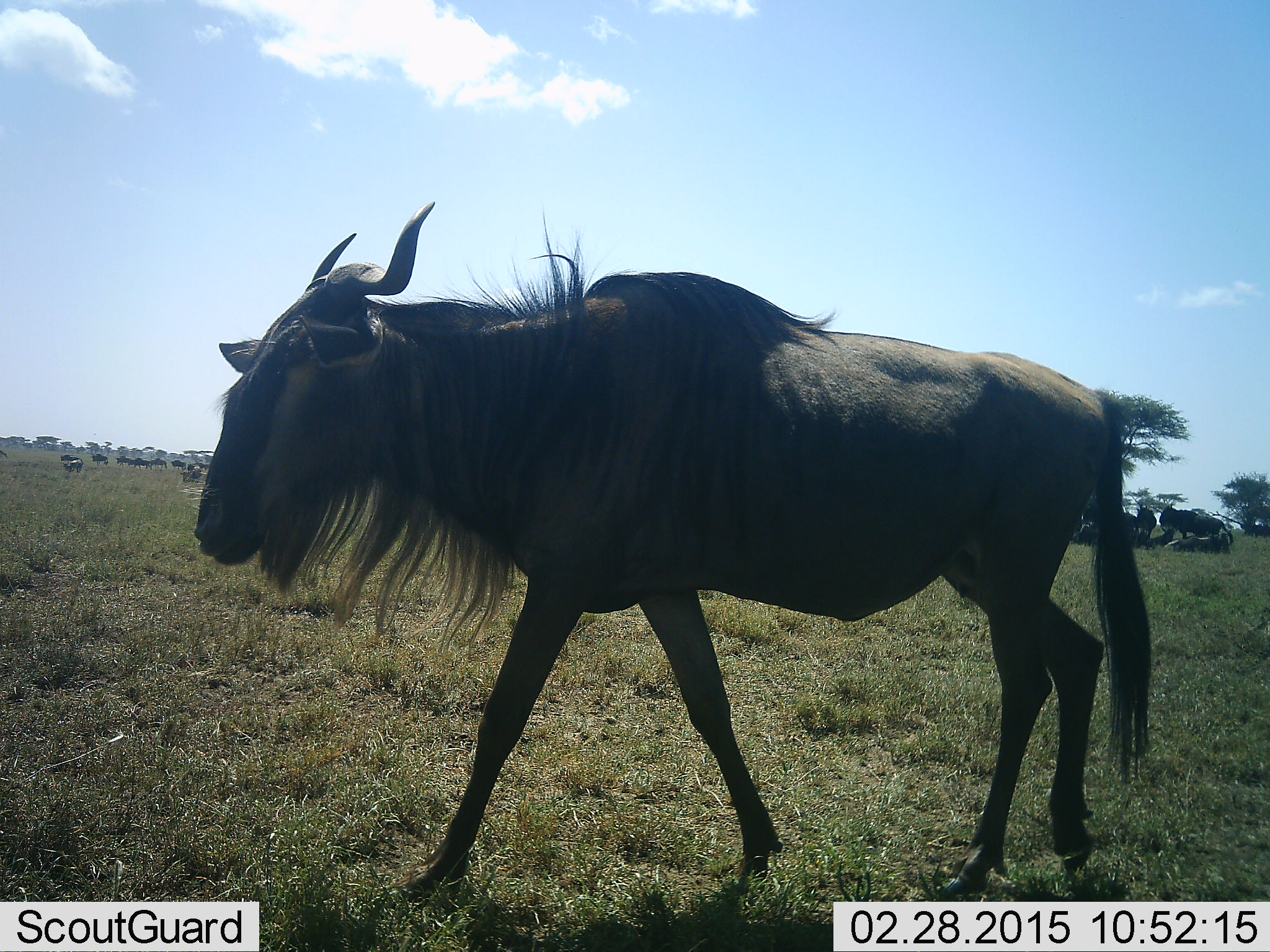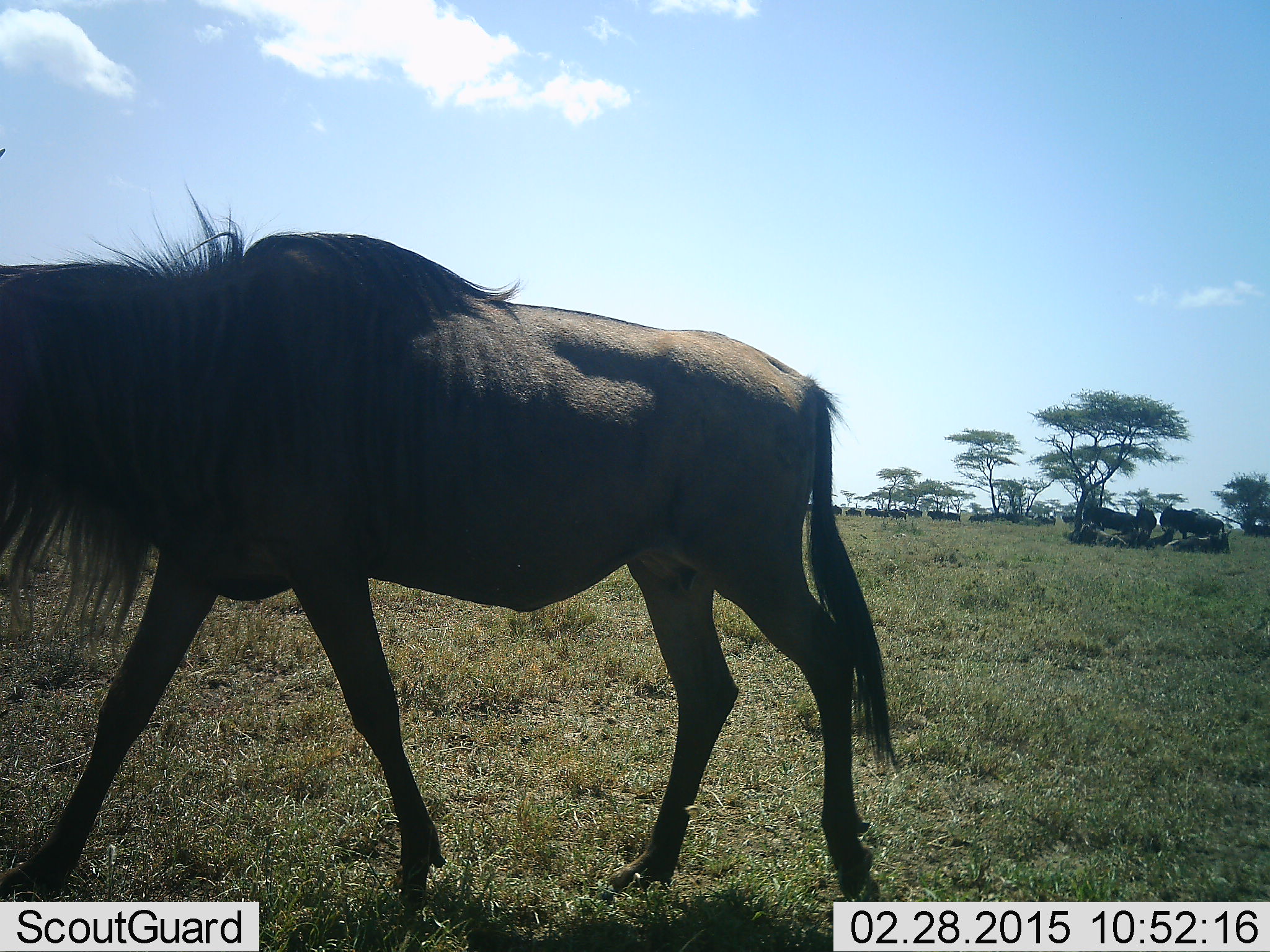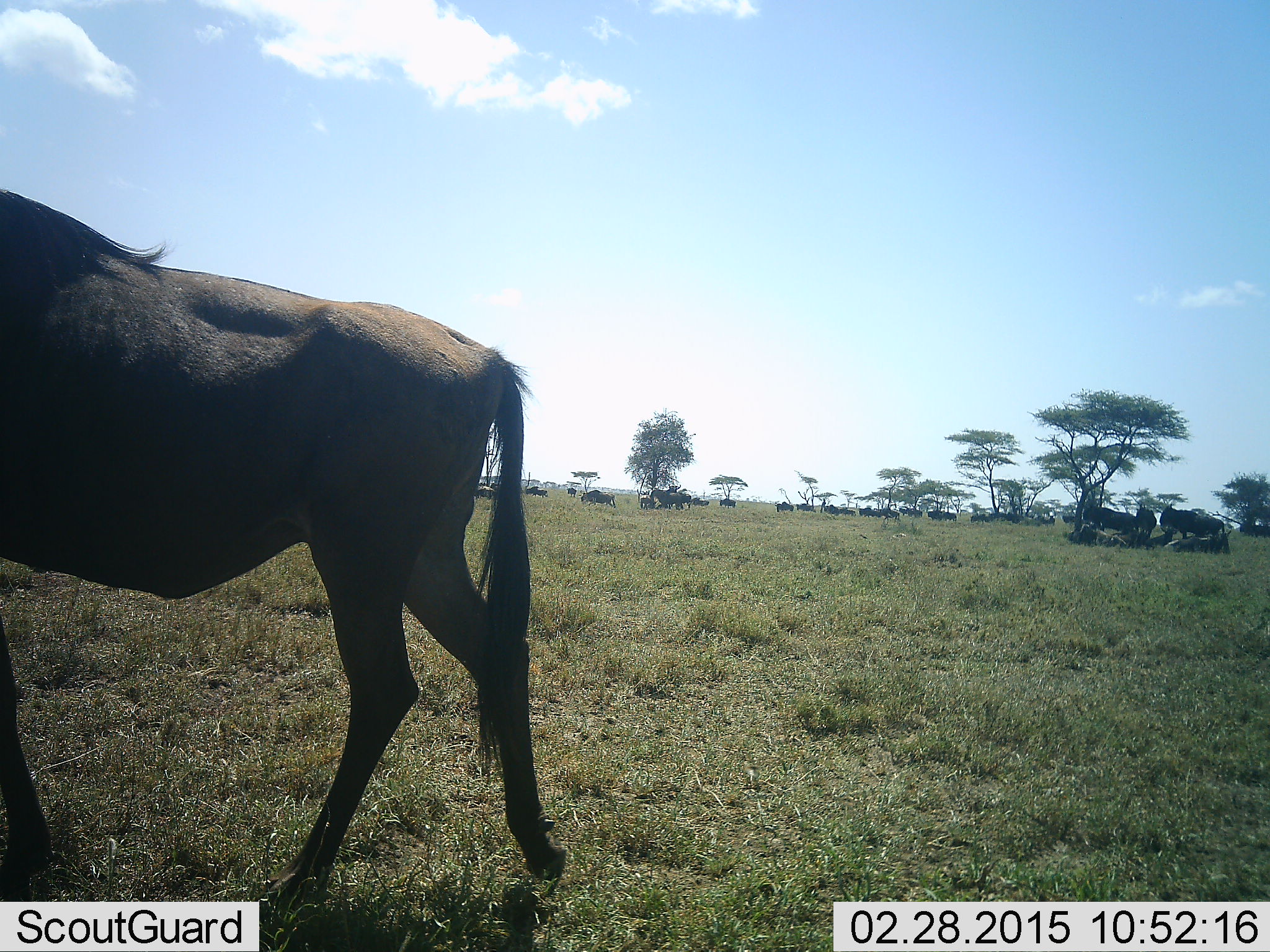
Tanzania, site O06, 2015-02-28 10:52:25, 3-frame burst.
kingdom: Animalia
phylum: Chordata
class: Mammalia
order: Artiodactyla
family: Bovidae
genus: Connochaetes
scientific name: Connochaetes taurinus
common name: blue wildebeest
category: wildebeest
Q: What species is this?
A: Wildebeest (blue wildebeest) (Connochaetes taurinus).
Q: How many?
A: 11-50.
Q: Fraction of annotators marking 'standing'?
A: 50%.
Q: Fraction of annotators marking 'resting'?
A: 50%.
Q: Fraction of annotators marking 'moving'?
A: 90%.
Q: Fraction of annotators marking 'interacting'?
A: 0%.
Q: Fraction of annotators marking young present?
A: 0%.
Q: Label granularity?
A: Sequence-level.